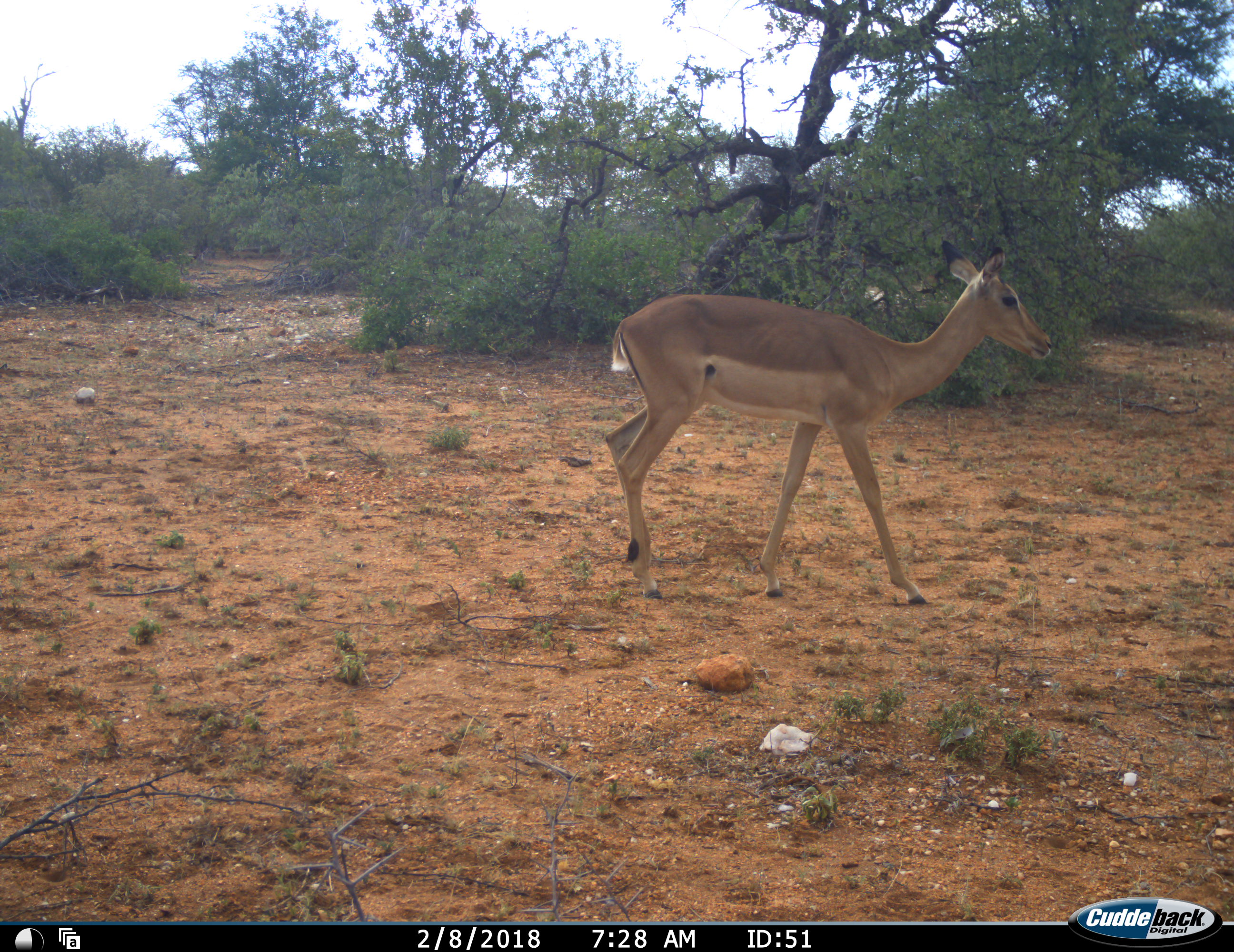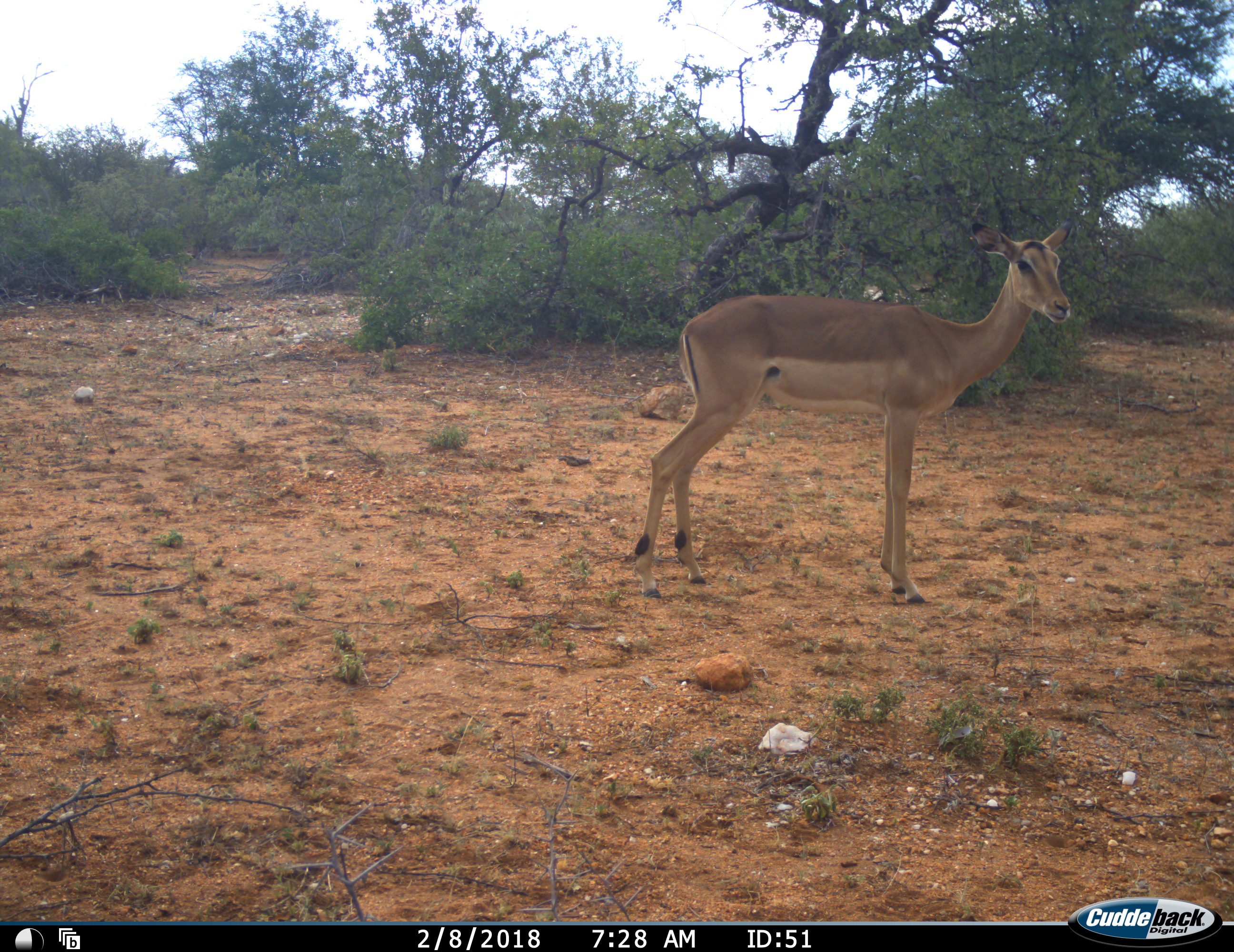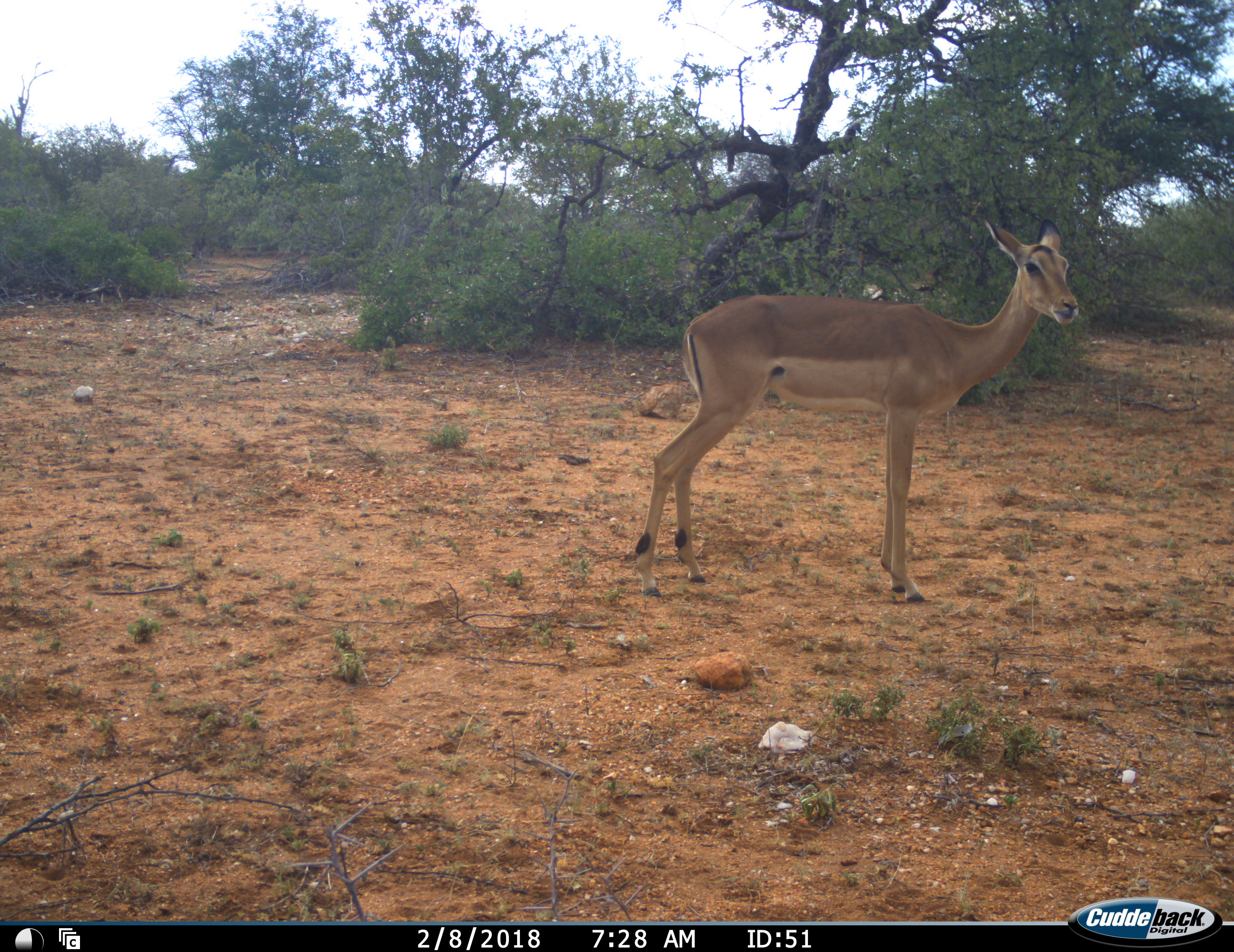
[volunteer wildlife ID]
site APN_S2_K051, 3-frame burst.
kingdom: Animalia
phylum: Chordata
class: Mammalia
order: Artiodactyla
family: Bovidae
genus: Aepyceros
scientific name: Aepyceros melampus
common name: impala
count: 1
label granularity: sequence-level